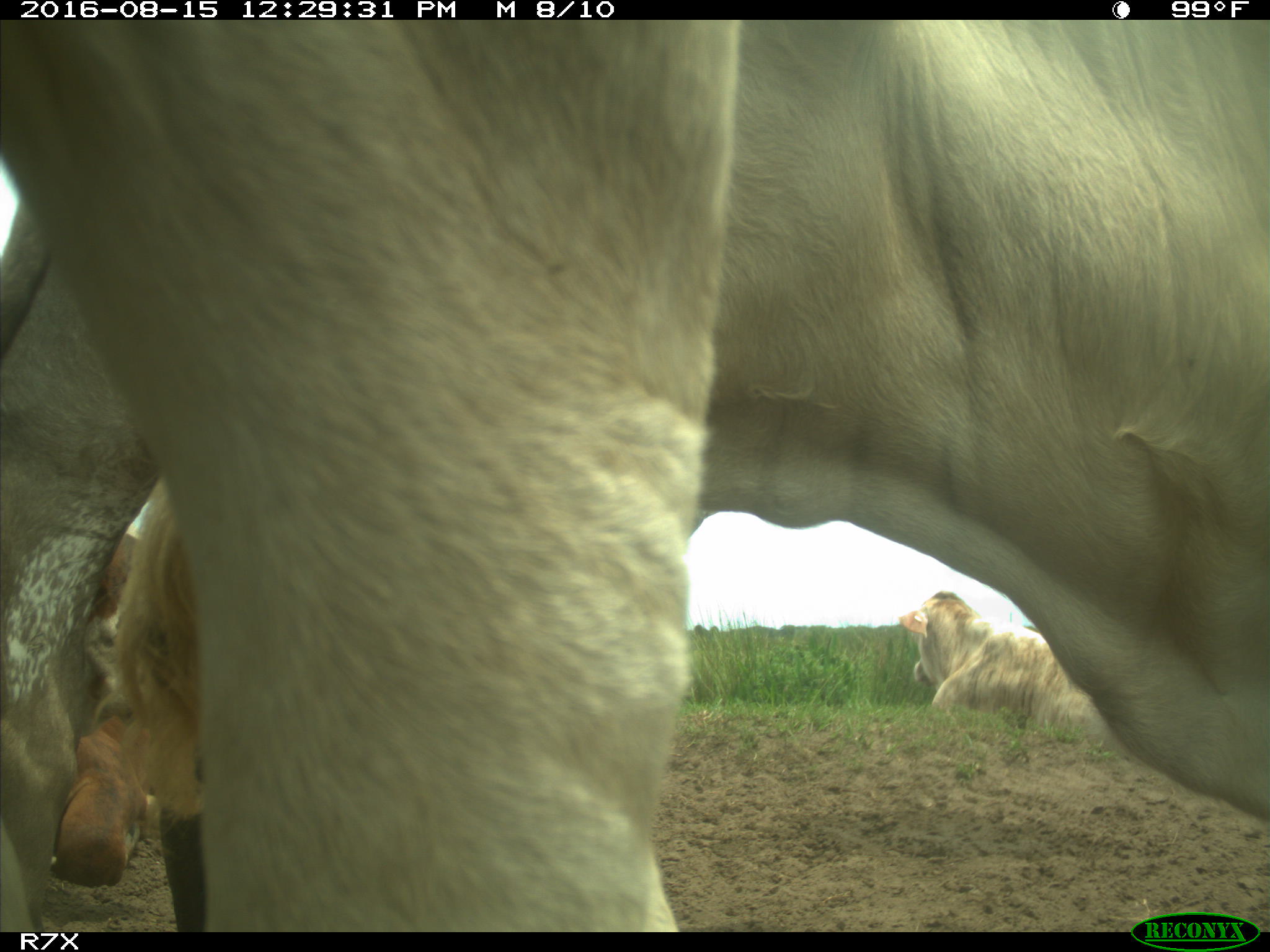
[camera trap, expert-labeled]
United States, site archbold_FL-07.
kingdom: Animalia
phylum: Chordata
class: Mammalia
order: Artiodactyla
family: Bovidae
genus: Bos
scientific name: Bos taurus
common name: domestic cow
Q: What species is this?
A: Bos taurus (domestic cow).